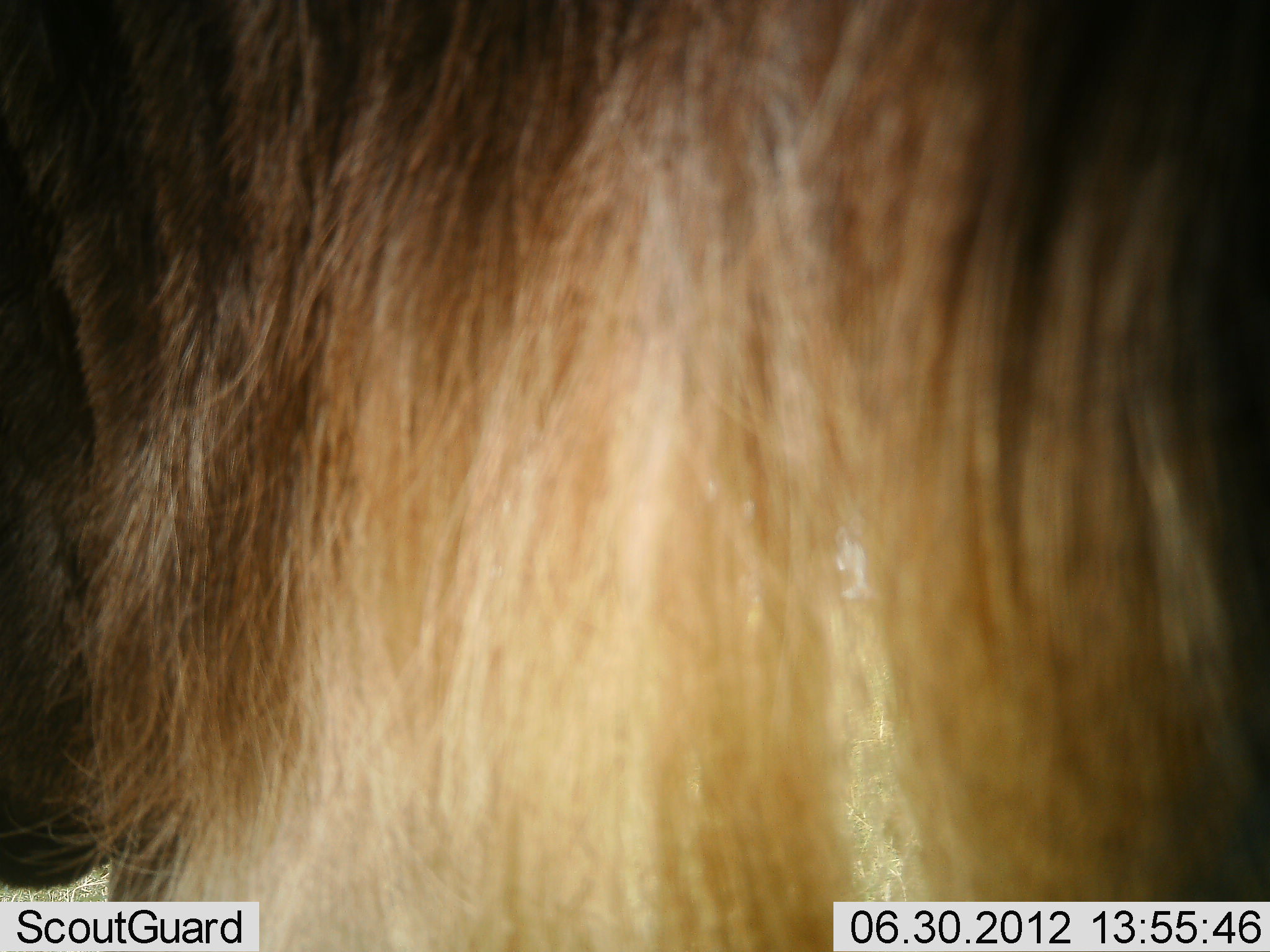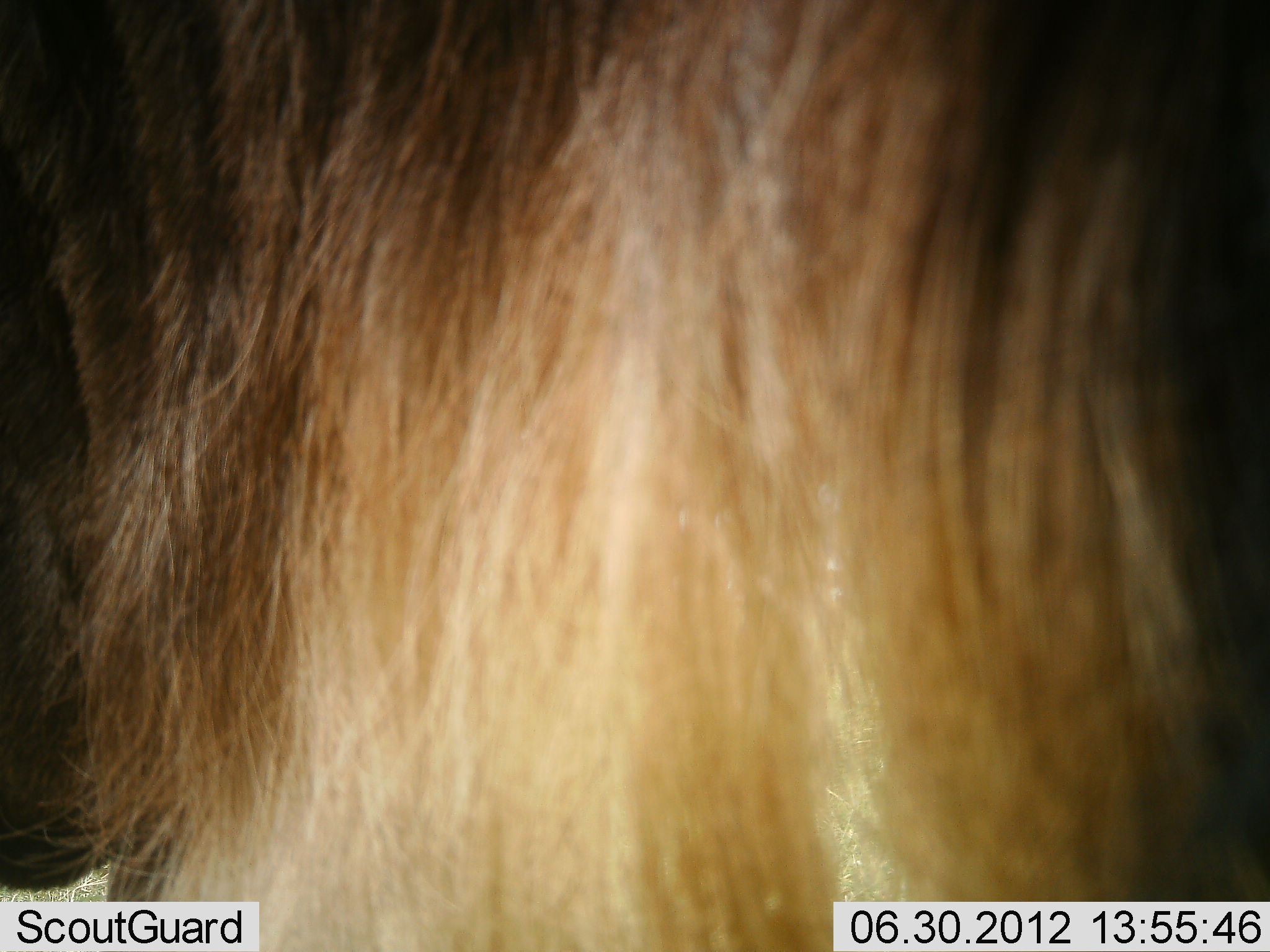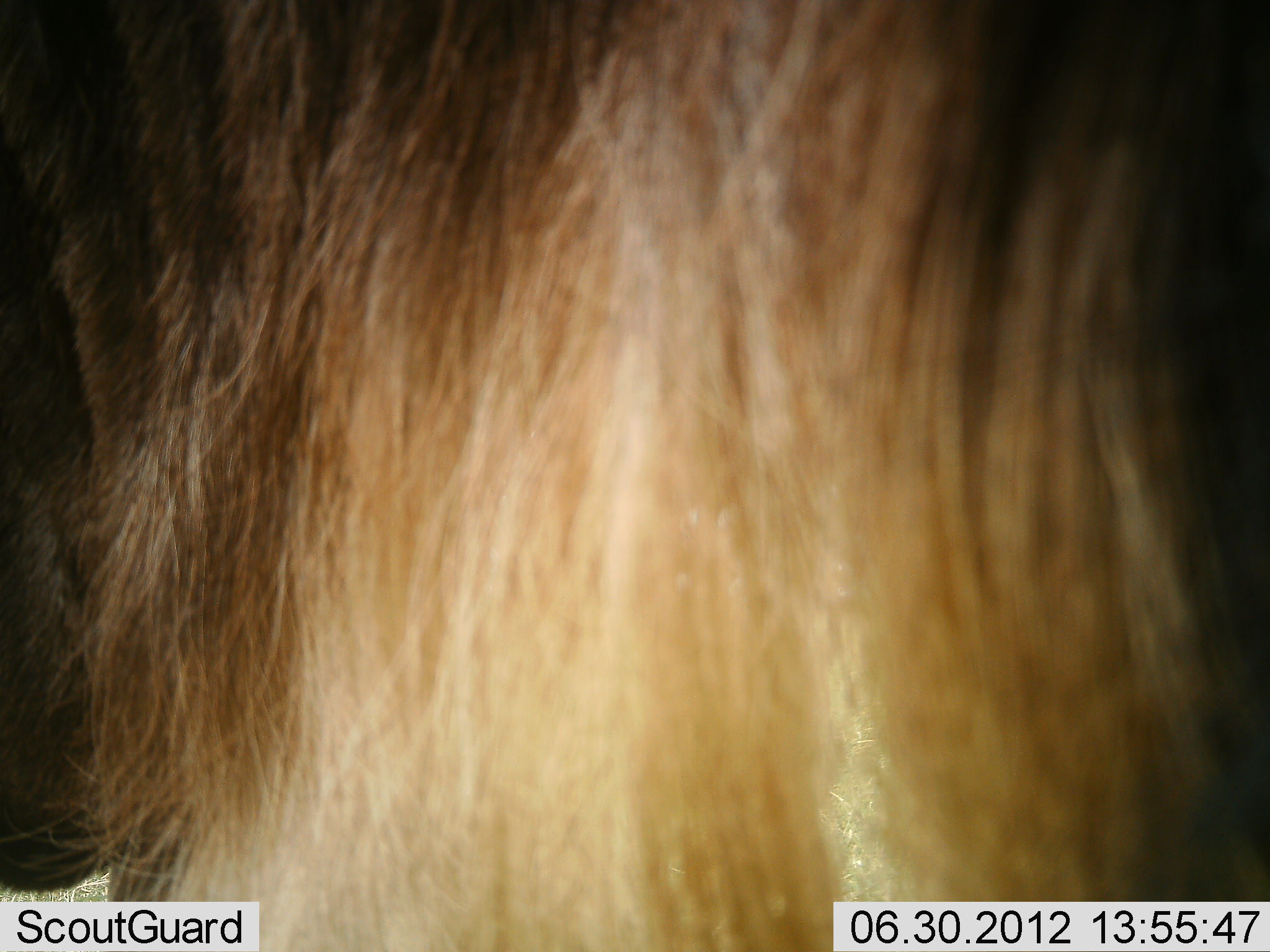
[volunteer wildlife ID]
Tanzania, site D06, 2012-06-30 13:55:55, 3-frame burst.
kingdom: Animalia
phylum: Chordata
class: Mammalia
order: Artiodactyla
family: Bovidae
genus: Connochaetes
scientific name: Connochaetes taurinus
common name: blue wildebeest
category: wildebeest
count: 1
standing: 100%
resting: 0%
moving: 0%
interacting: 0%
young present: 0%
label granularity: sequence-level